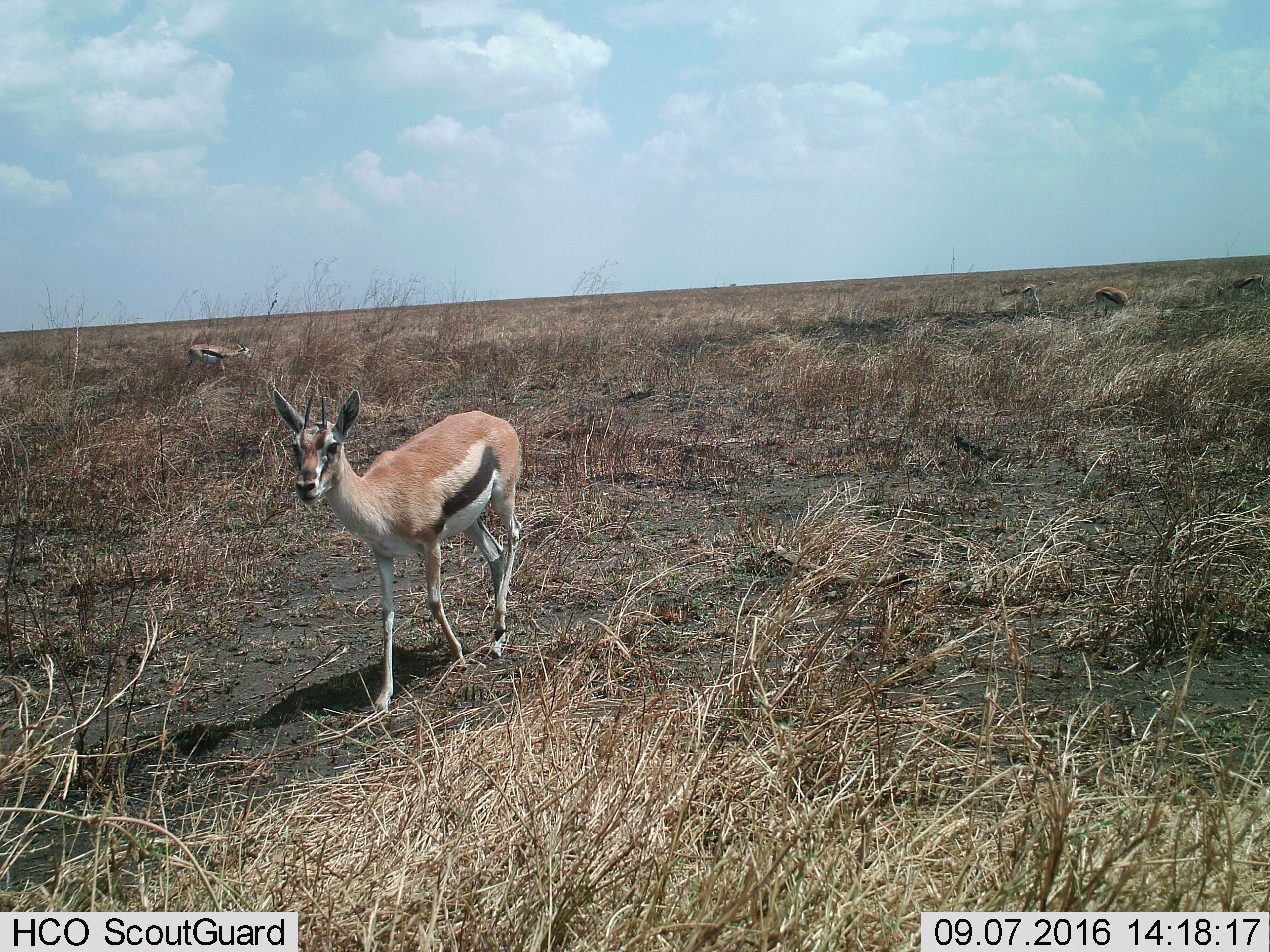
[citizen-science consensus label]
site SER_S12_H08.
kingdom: Animalia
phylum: Chordata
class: Mammalia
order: Artiodactyla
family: Bovidae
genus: Eudorcas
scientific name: Eudorcas thomsonii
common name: thomson's gazelle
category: gazellethomsons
Gazellethomsons (thomson's gazelle) (Eudorcas thomsonii), count 4. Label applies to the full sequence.